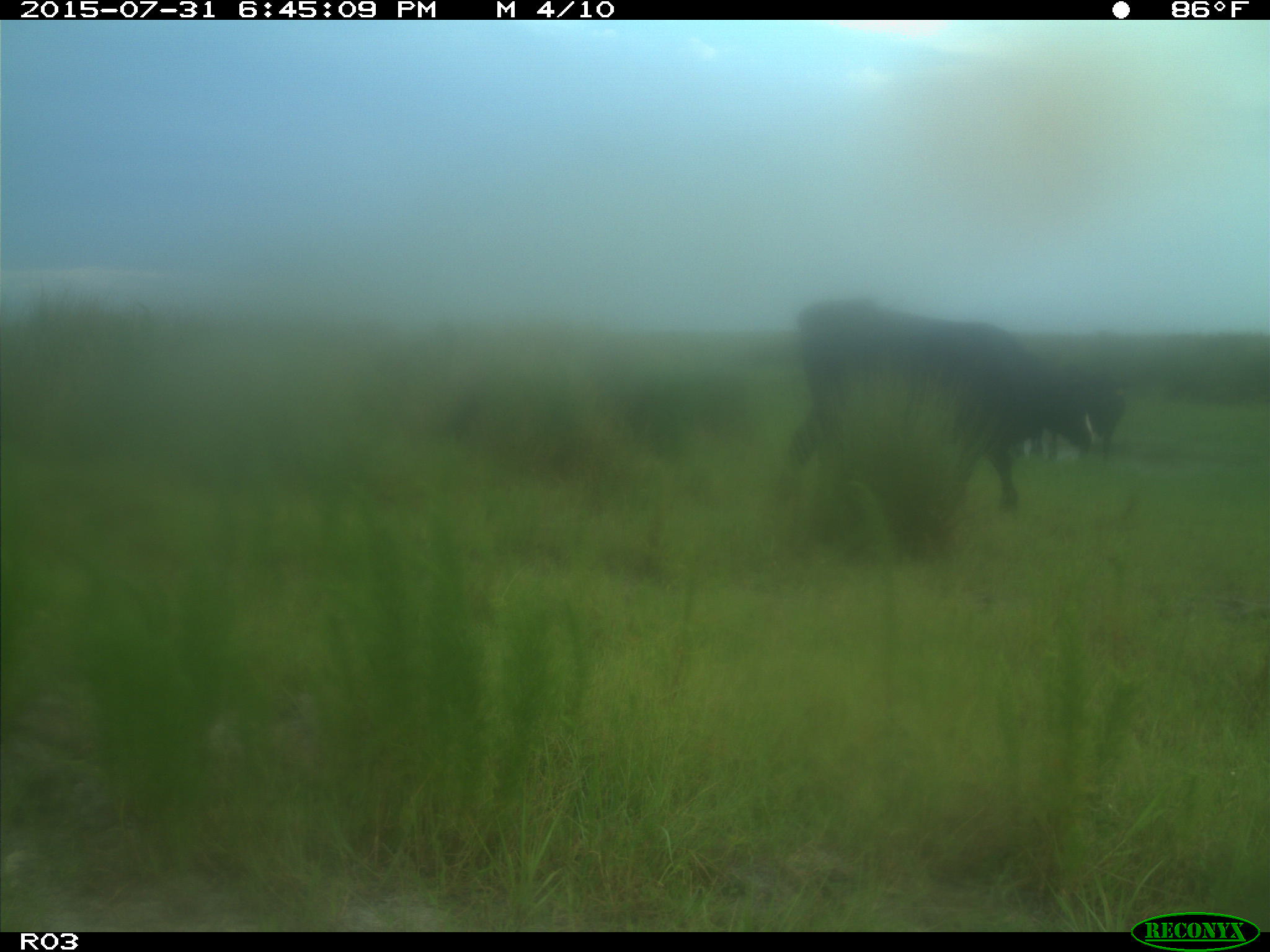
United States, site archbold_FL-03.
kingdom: Animalia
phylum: Chordata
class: Mammalia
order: Artiodactyla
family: Bovidae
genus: Bos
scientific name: Bos taurus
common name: domestic cow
Bos taurus (domestic cow).